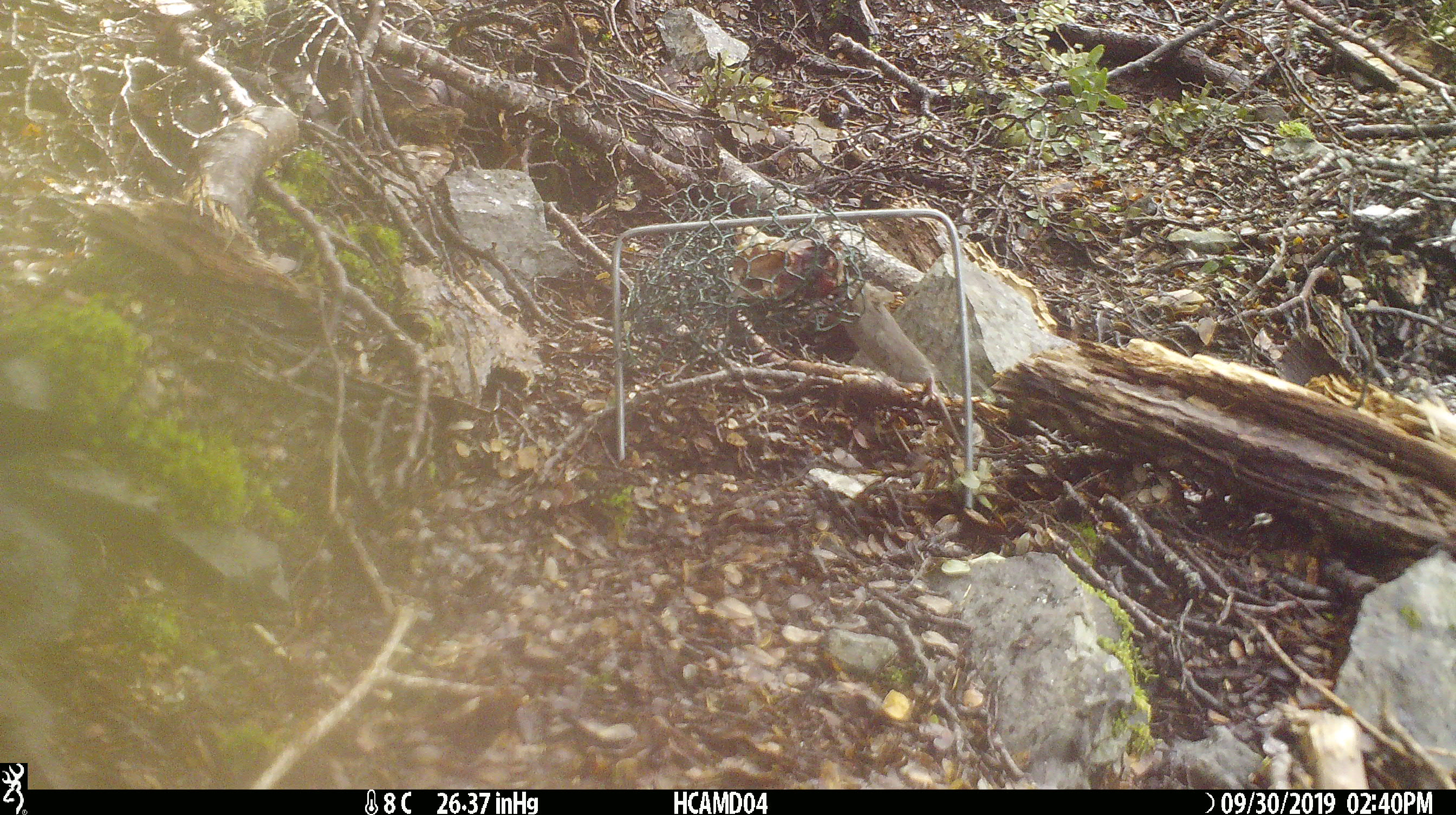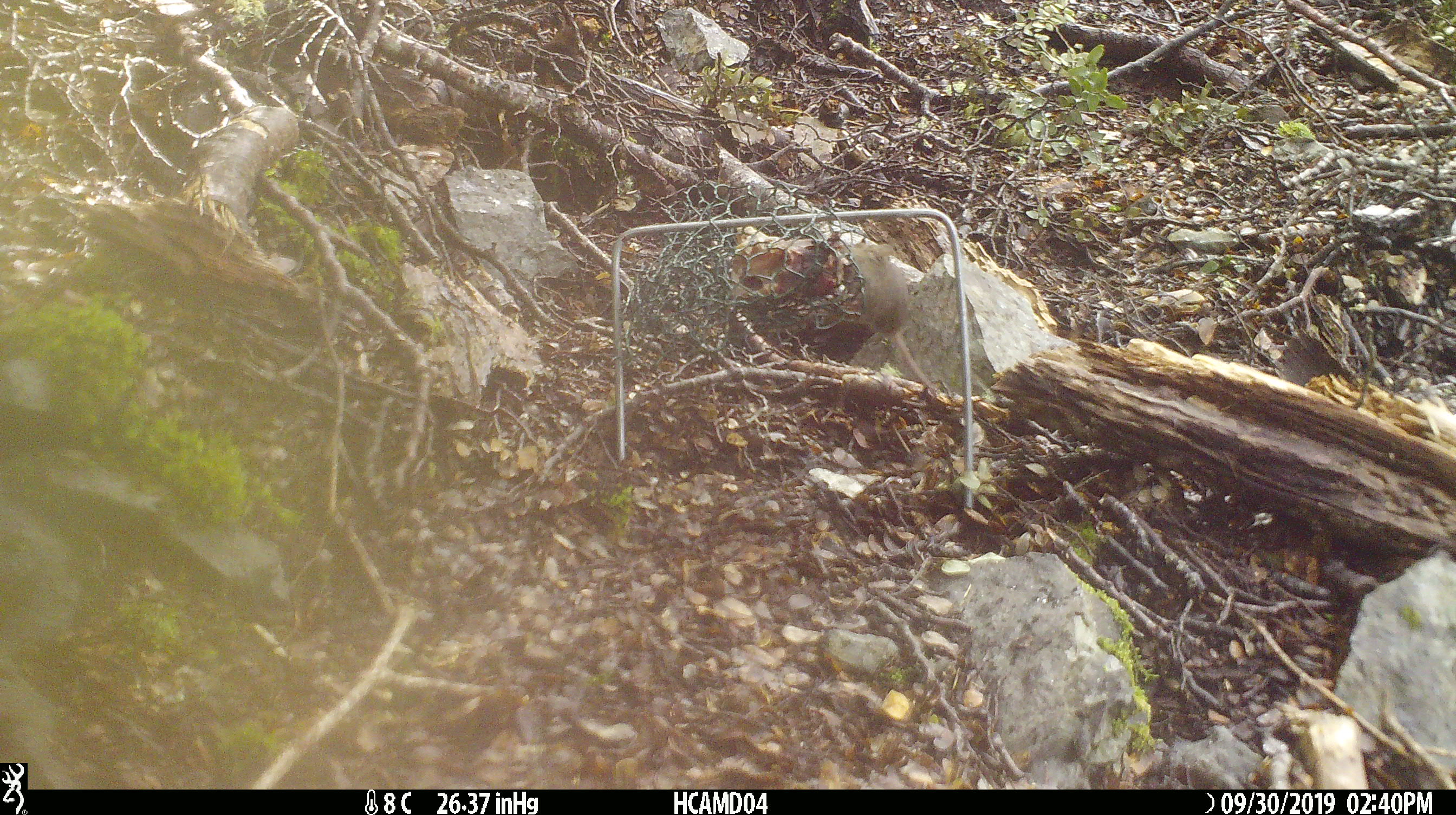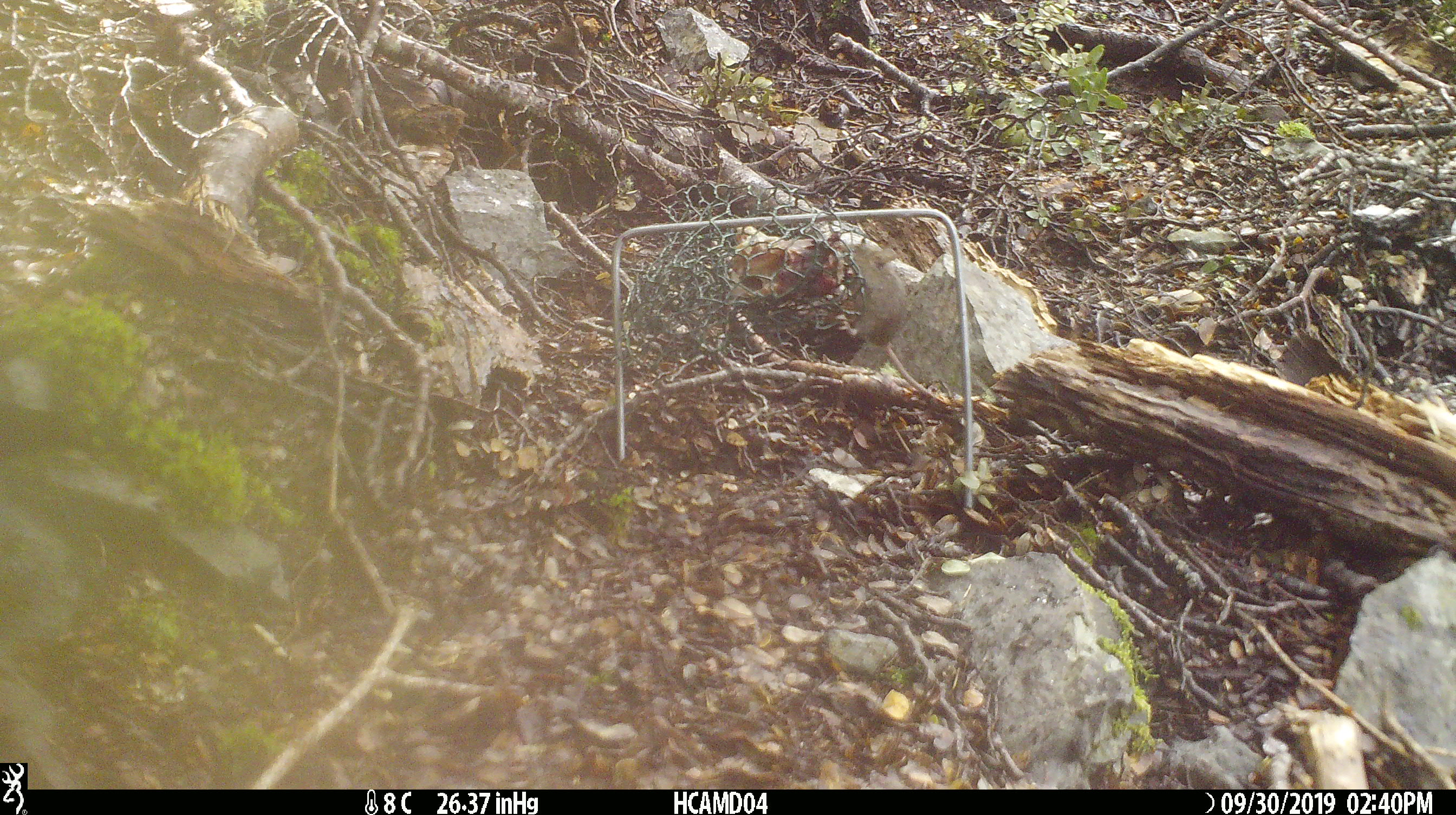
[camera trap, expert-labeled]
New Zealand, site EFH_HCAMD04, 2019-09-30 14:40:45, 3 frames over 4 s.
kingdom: Animalia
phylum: Chordata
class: Mammalia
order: Rodentia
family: Muridae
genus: Mus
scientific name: Mus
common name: mouse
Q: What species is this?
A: Mouse (Mus).